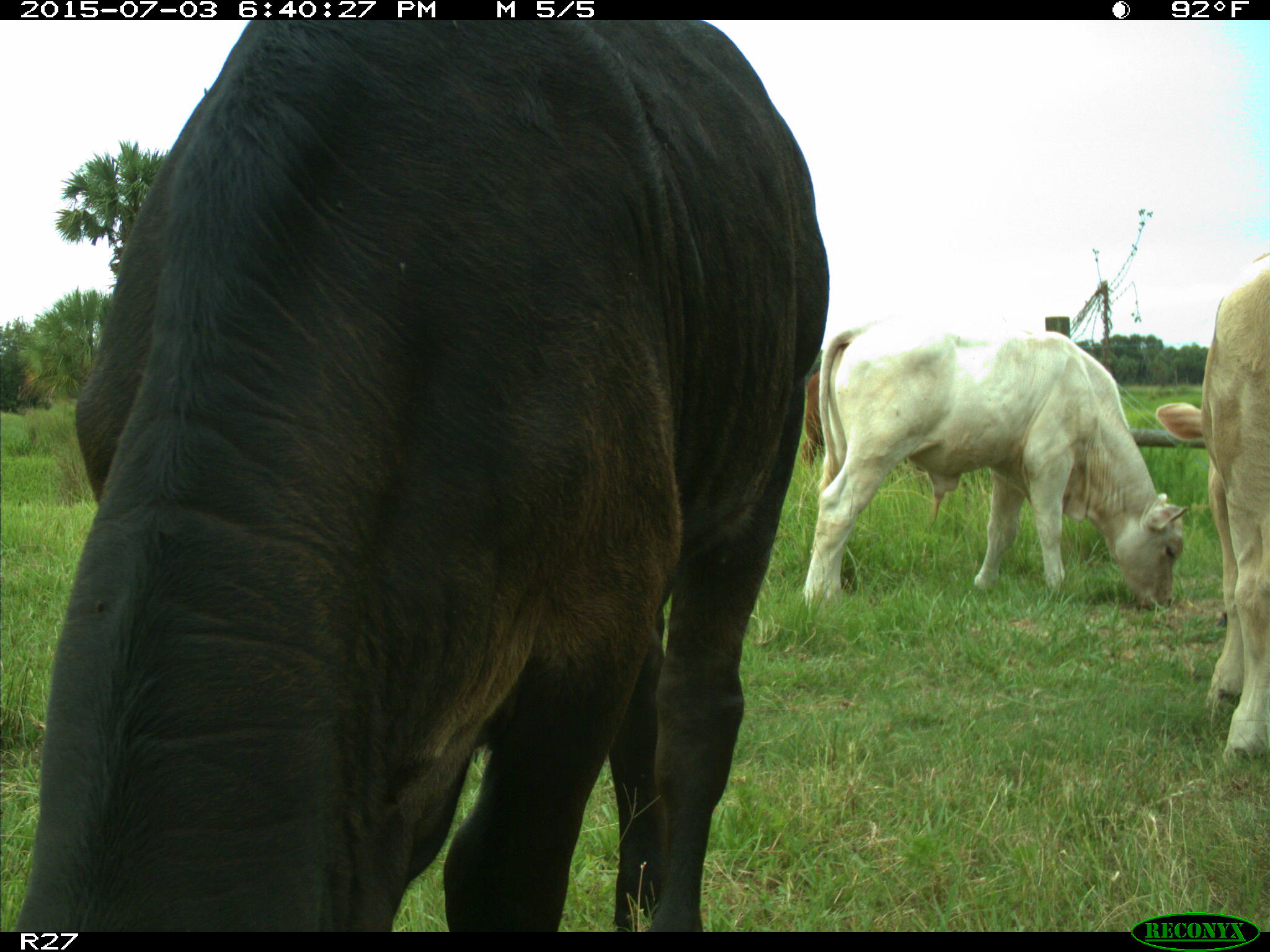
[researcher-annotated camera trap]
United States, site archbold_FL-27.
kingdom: Animalia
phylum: Chordata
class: Mammalia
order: Artiodactyla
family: Bovidae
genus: Bos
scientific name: Bos taurus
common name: domestic cow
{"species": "Bos taurus (domestic cow)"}